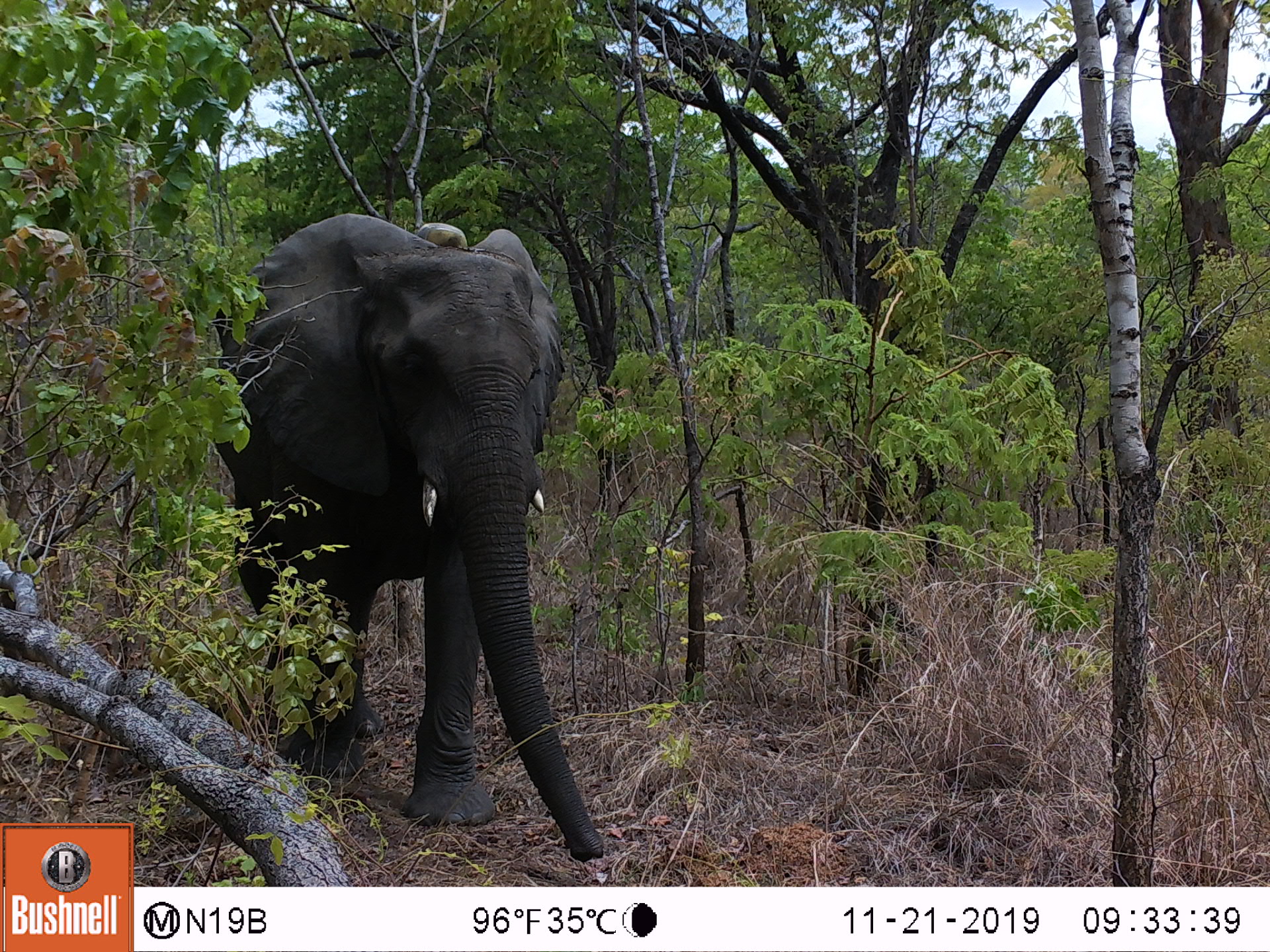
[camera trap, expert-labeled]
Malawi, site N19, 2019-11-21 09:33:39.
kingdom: Animalia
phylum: Chordata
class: Mammalia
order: Proboscidea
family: Elephantidae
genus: Loxodonta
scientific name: Loxodonta africana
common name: african savanna elephant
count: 1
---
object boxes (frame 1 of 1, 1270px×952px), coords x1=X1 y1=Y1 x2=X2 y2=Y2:
african savanna elephant: x1=217 y1=208 x2=602 y2=866